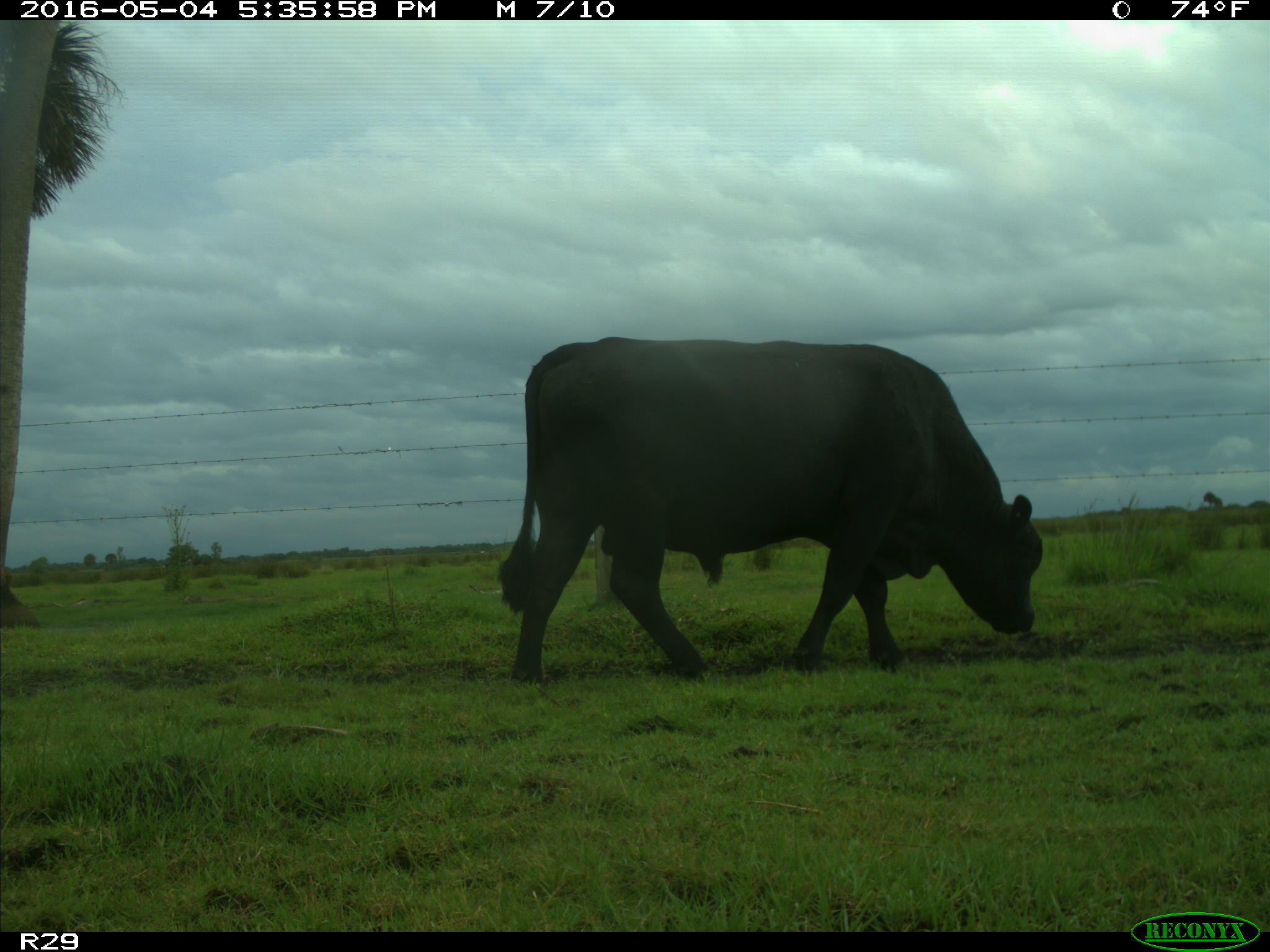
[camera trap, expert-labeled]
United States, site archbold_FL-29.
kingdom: Animalia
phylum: Chordata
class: Mammalia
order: Artiodactyla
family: Bovidae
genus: Bos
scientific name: Bos taurus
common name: domestic cow